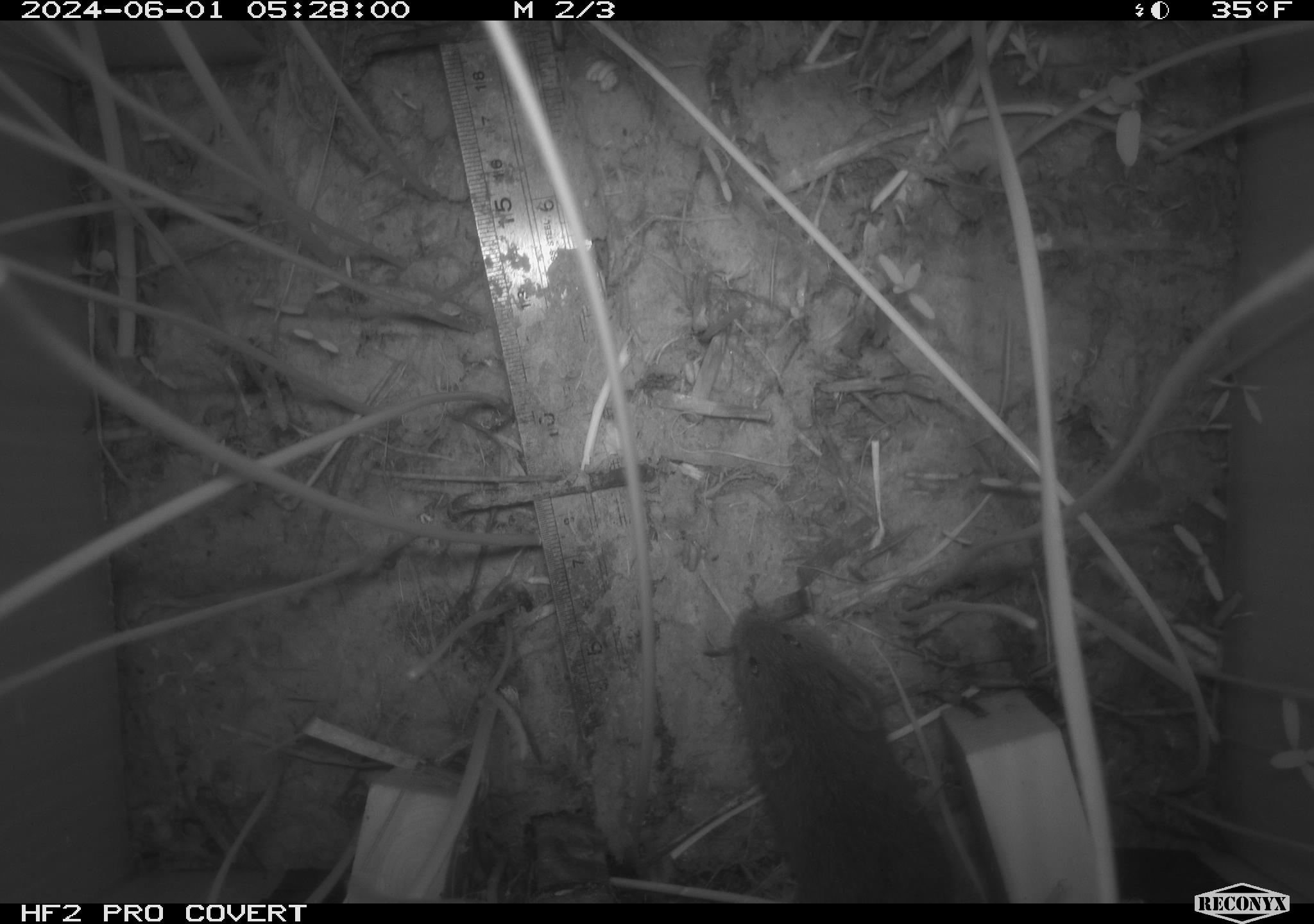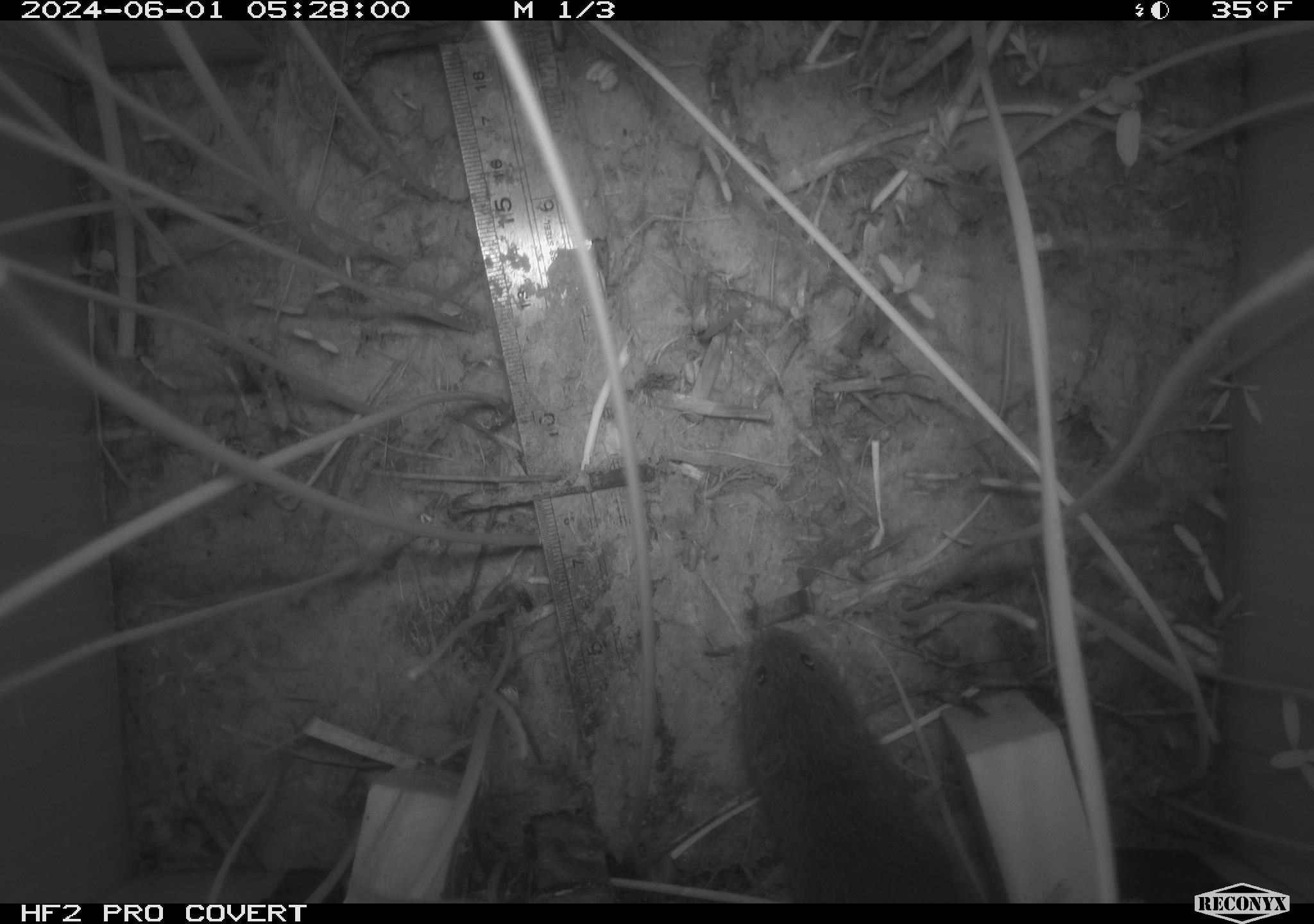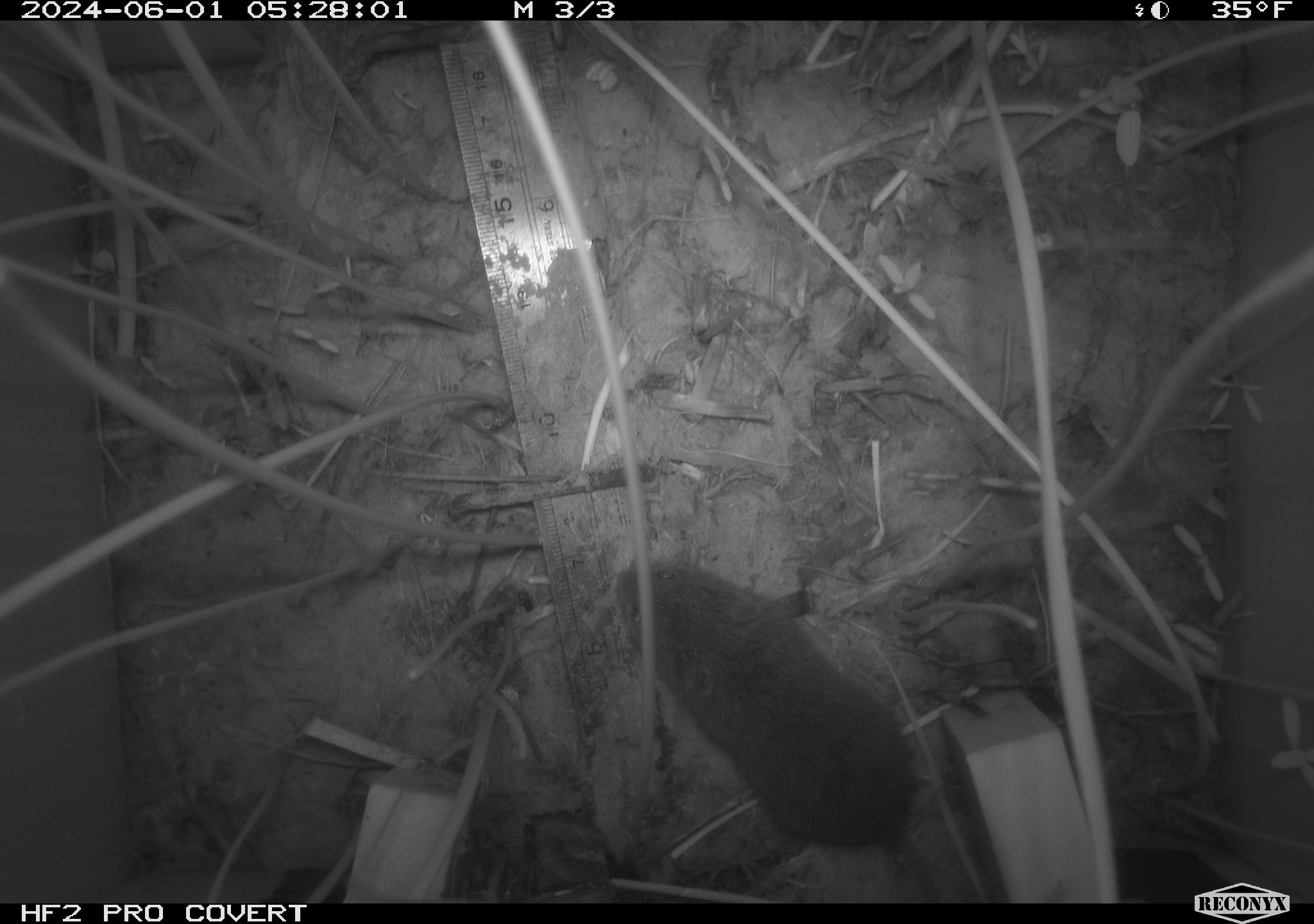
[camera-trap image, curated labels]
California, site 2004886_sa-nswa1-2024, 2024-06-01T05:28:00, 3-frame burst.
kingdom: Animalia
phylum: Chordata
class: Mammalia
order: Rodentia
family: Cricetidae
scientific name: Arvicolinae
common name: voles, lemmings, and muskrats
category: arvicolinae subfamily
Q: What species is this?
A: Arvicolinae subfamily (voles, lemmings, and muskrats) (Arvicolinae).